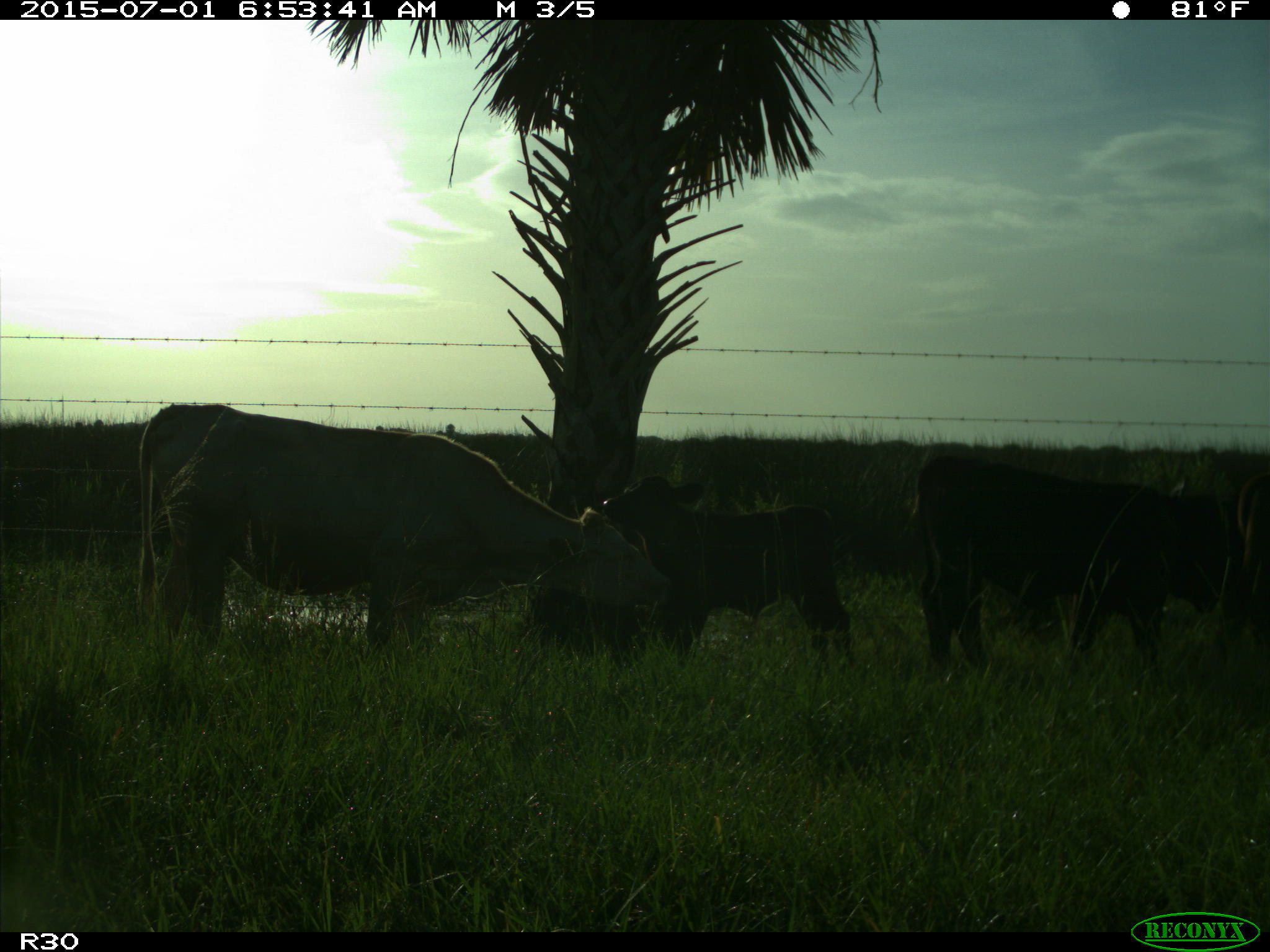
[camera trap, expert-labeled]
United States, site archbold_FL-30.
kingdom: Animalia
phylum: Chordata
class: Mammalia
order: Artiodactyla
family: Bovidae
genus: Bos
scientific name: Bos taurus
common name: domestic cow